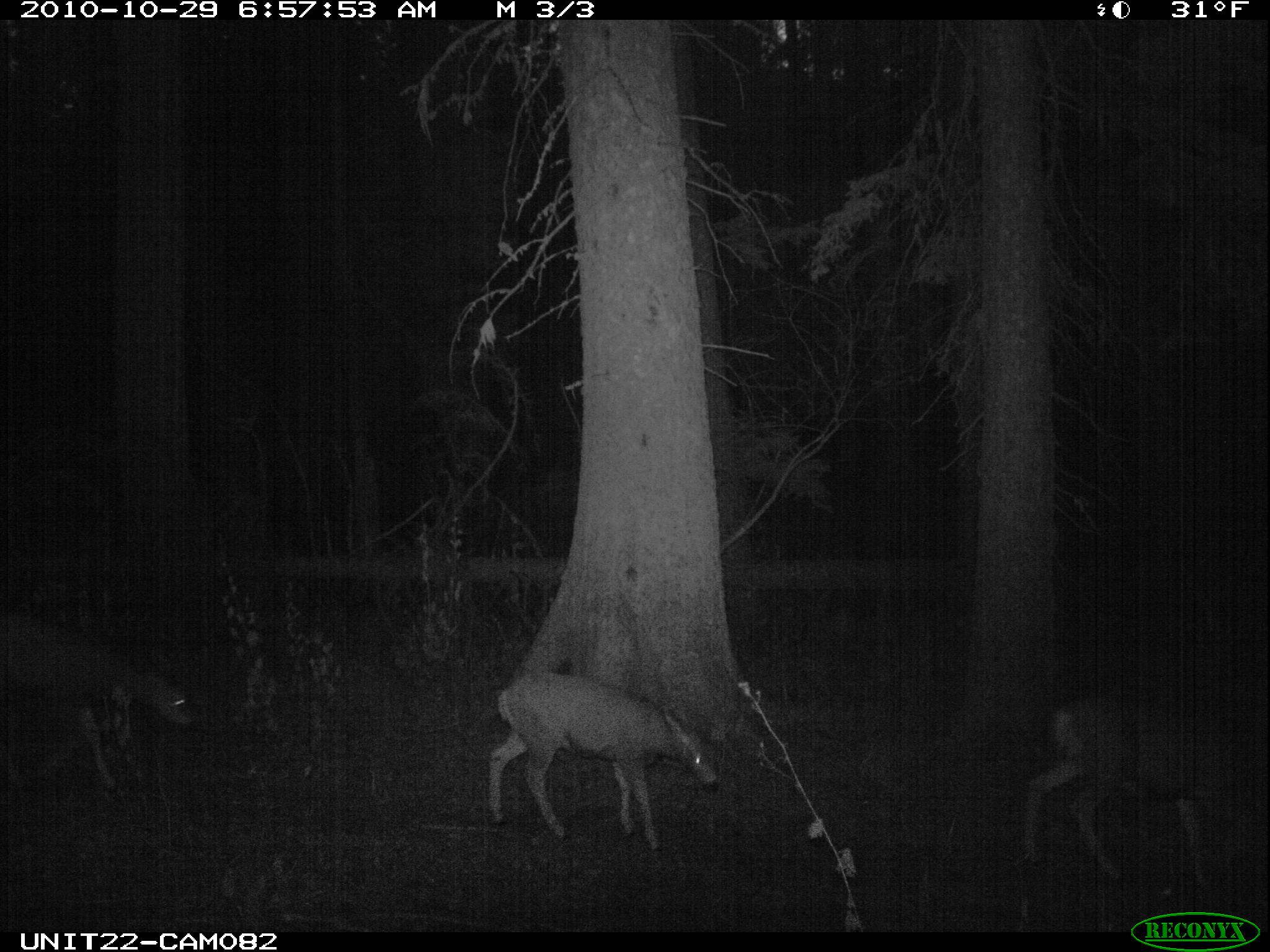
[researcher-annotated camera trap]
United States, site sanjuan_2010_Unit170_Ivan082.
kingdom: Animalia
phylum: Chordata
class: Mammalia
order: Artiodactyla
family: Cervidae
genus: Odocoileus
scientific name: Odocoileus hemionus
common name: mule deer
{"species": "Odocoileus hemionus (mule deer)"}